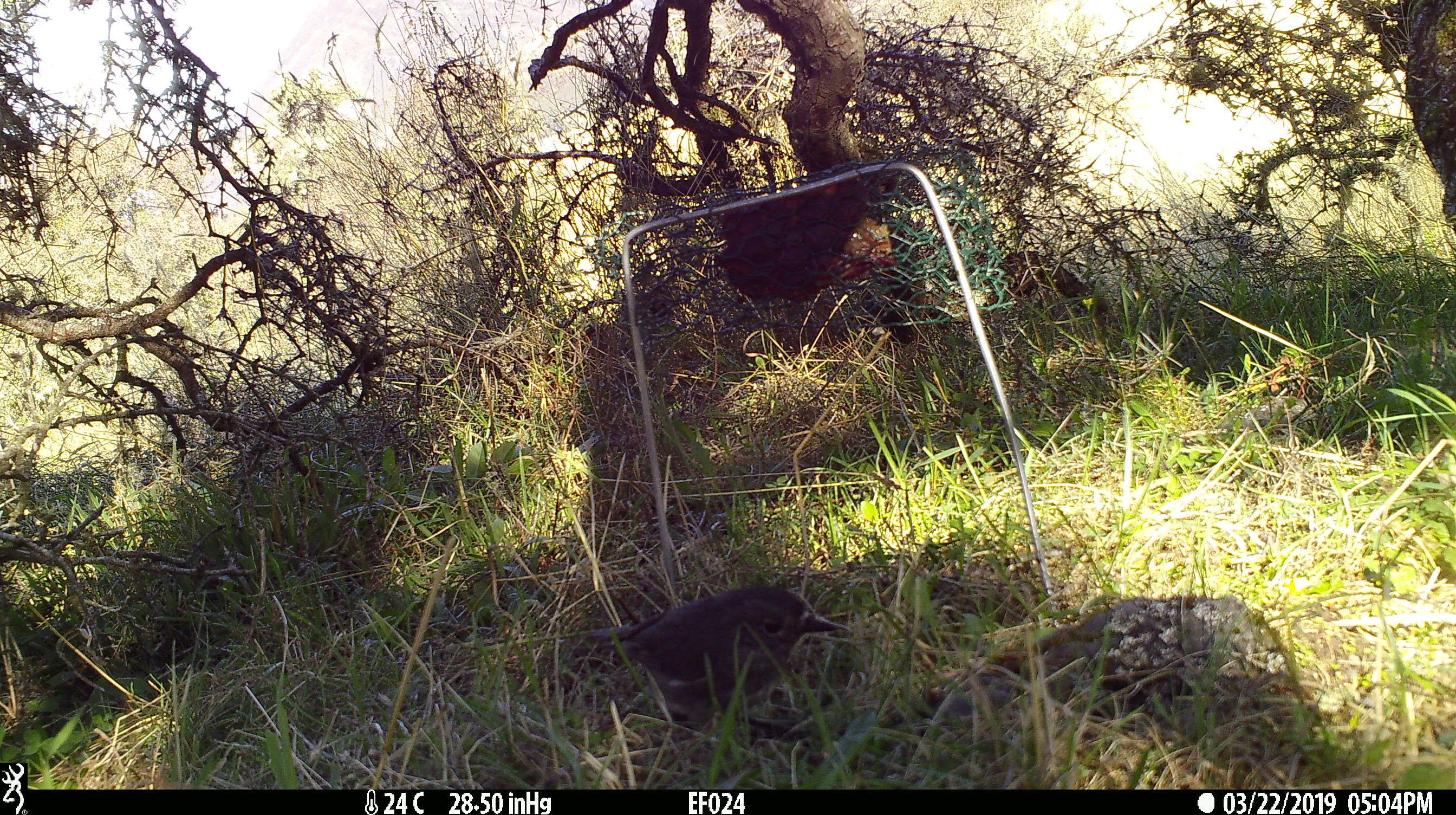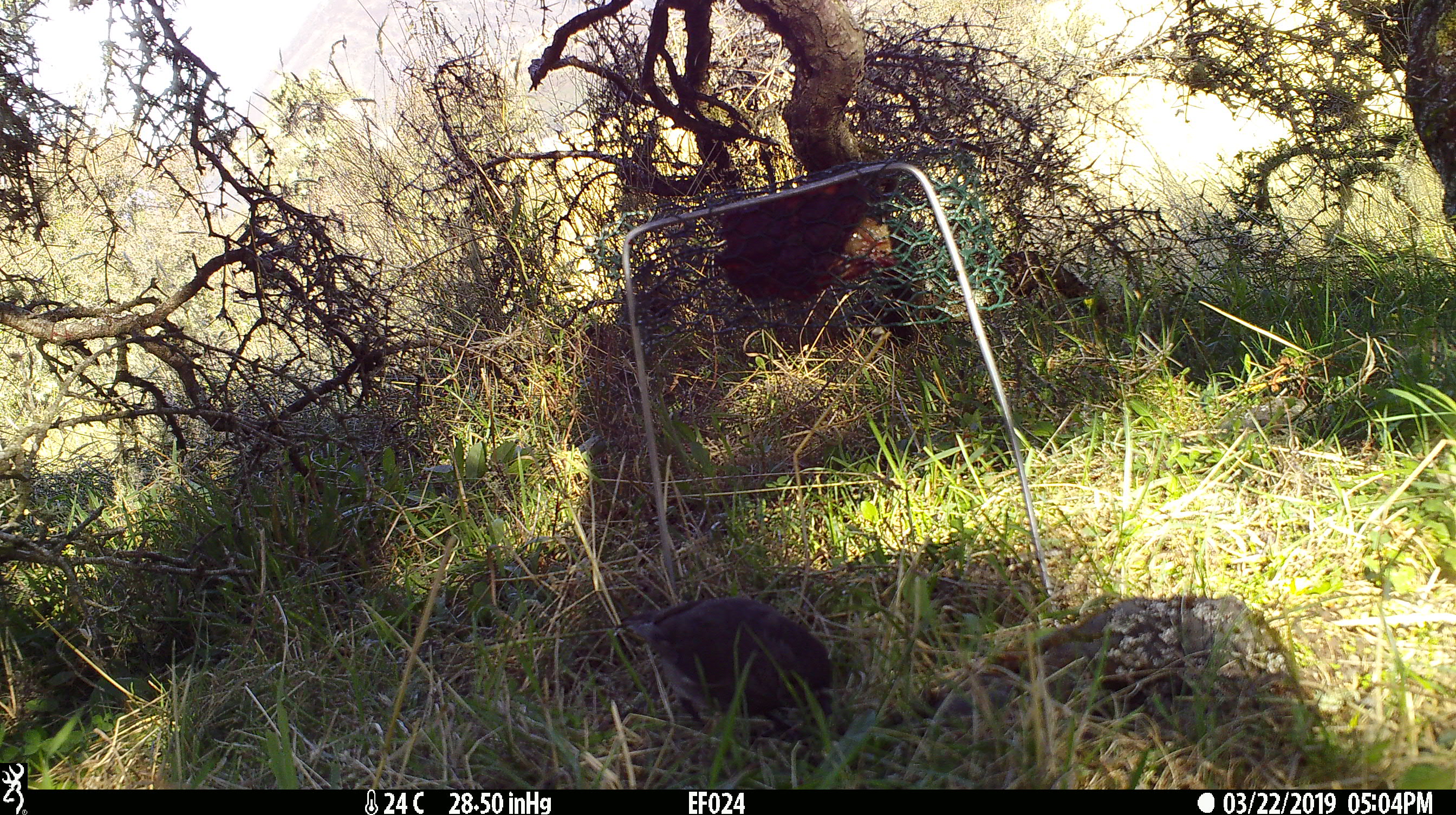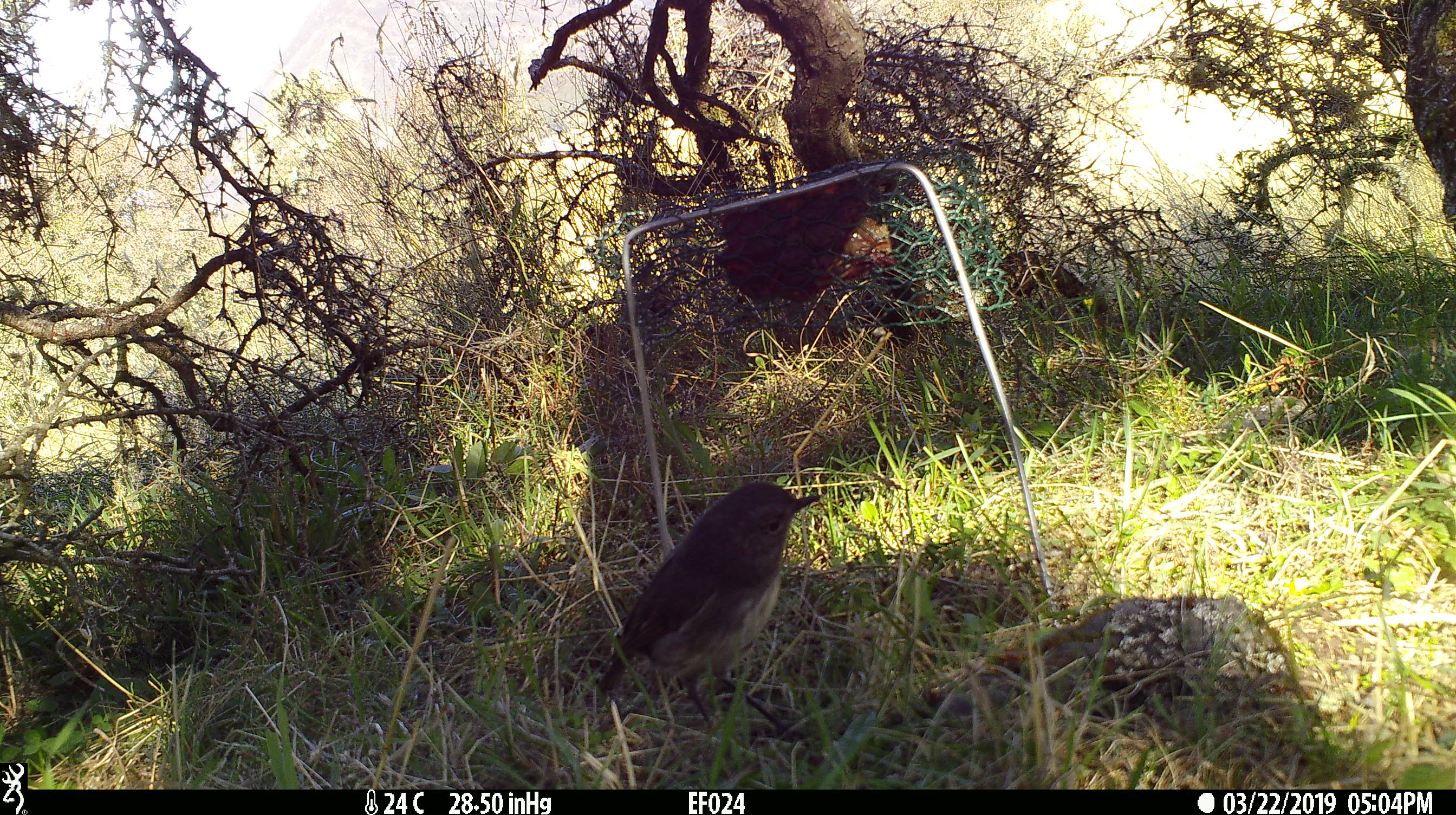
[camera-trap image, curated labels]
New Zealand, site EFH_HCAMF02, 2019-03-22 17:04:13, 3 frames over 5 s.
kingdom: Animalia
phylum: Chordata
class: Aves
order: Passeriformes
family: Petroicidae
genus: Petroica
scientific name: Petroica australis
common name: new zealand robin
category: robin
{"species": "robin (new zealand robin) (Petroica australis)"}